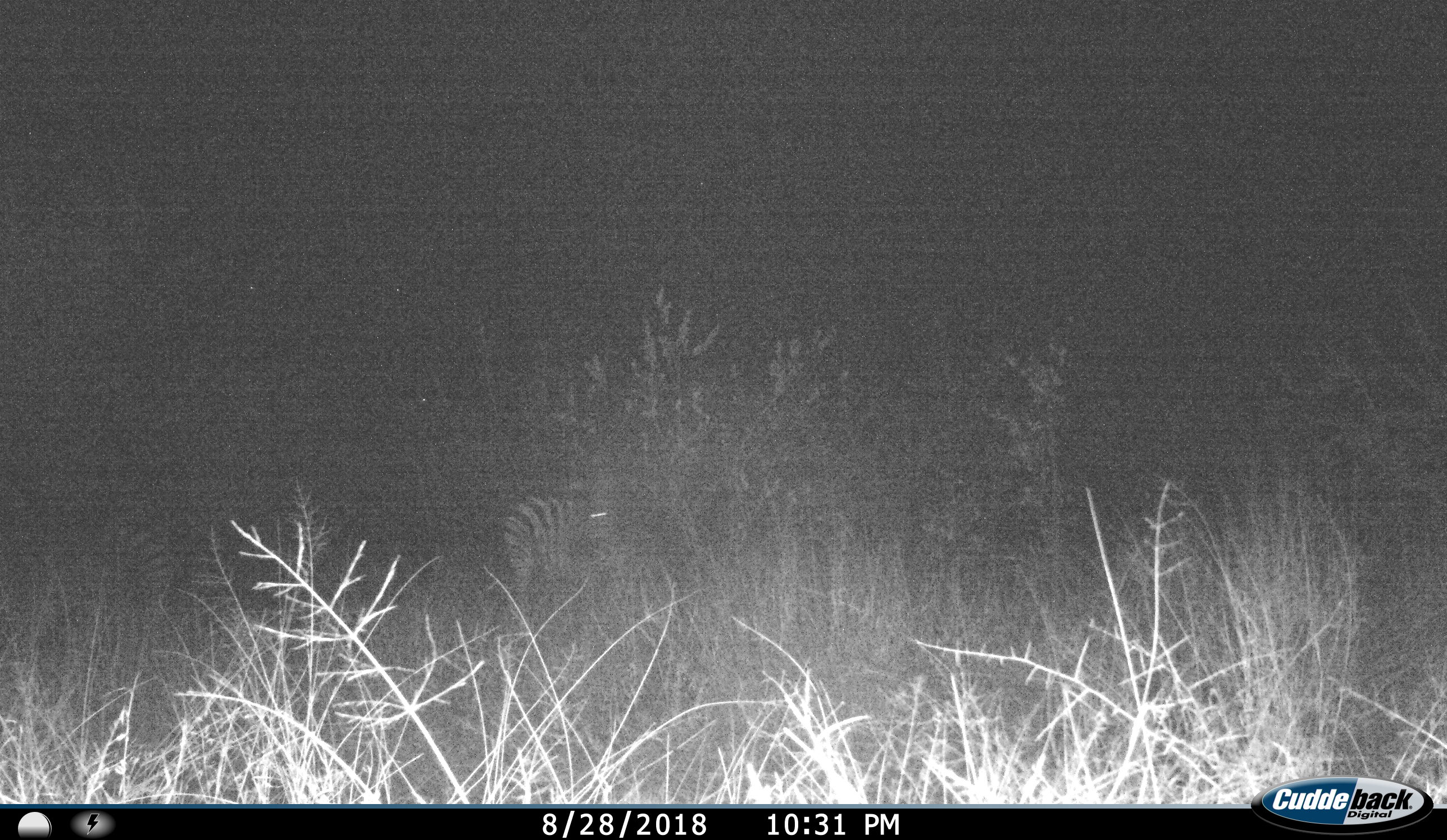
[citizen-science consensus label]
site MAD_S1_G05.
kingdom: Animalia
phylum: Chordata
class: Mammalia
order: Perissodactyla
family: Equidae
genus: Equus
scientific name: Equus quagga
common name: plains zebra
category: zebraplains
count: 1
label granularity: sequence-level